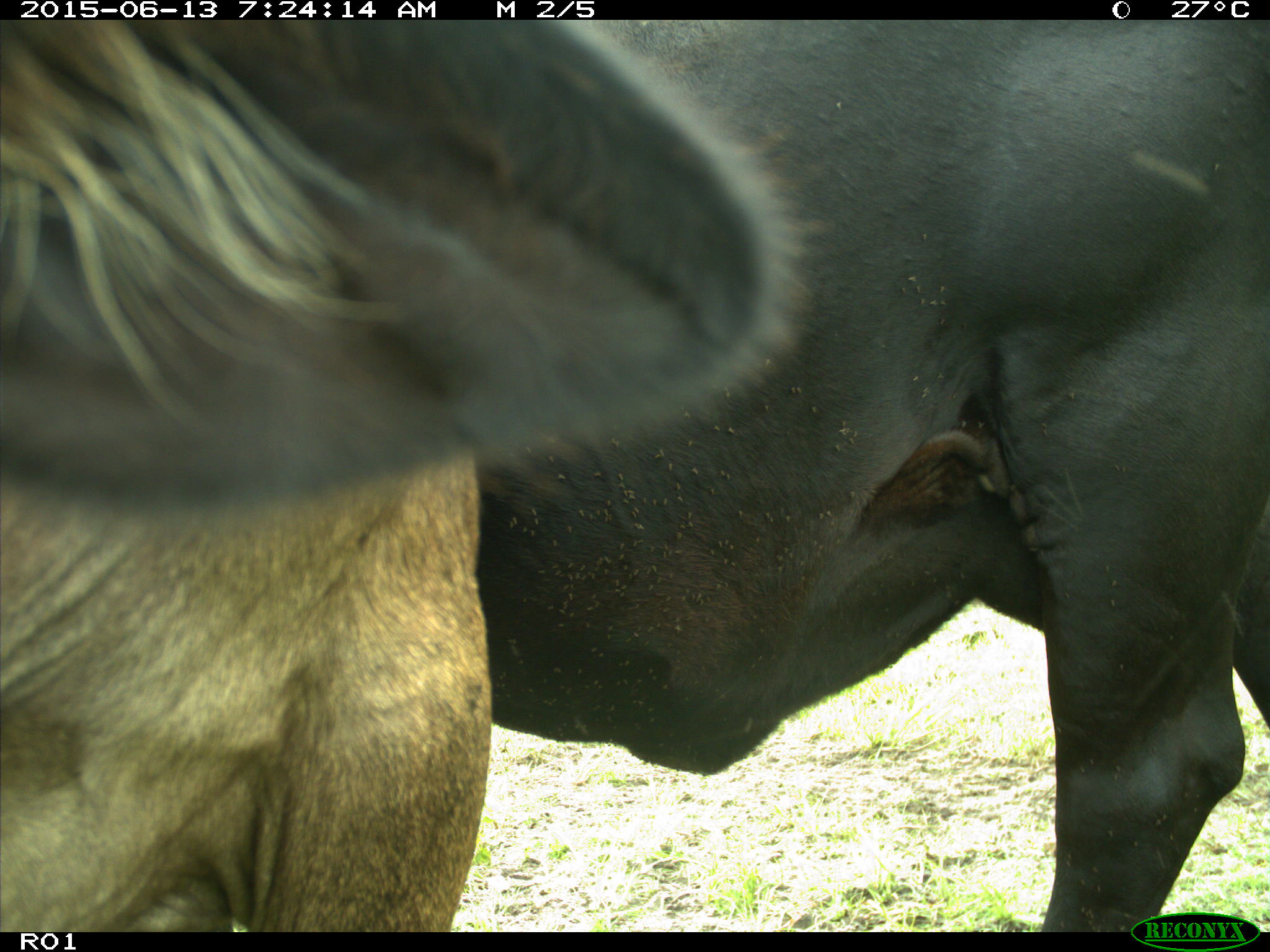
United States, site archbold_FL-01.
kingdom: Animalia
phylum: Chordata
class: Mammalia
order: Artiodactyla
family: Bovidae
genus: Bos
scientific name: Bos taurus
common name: domestic cow